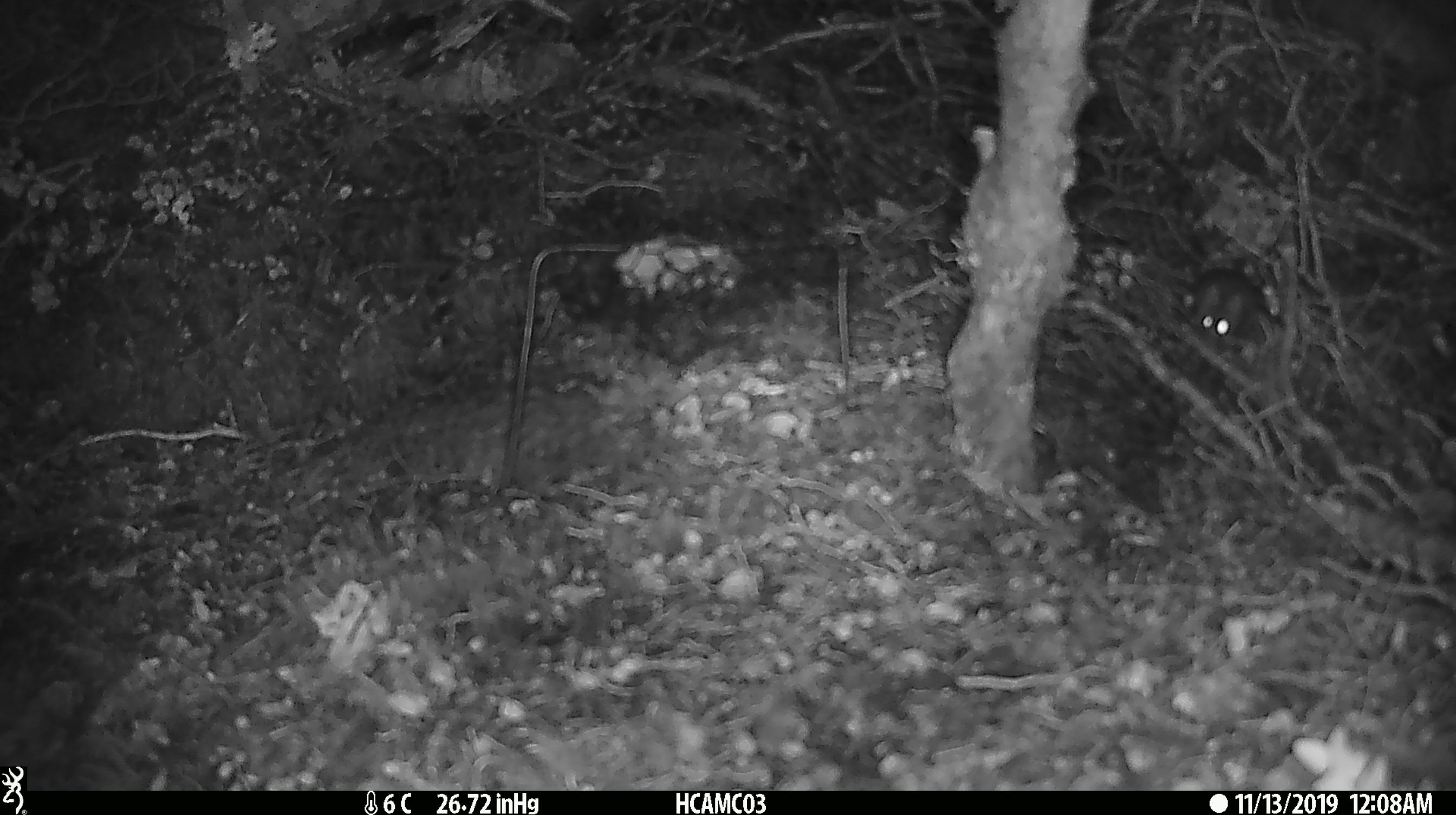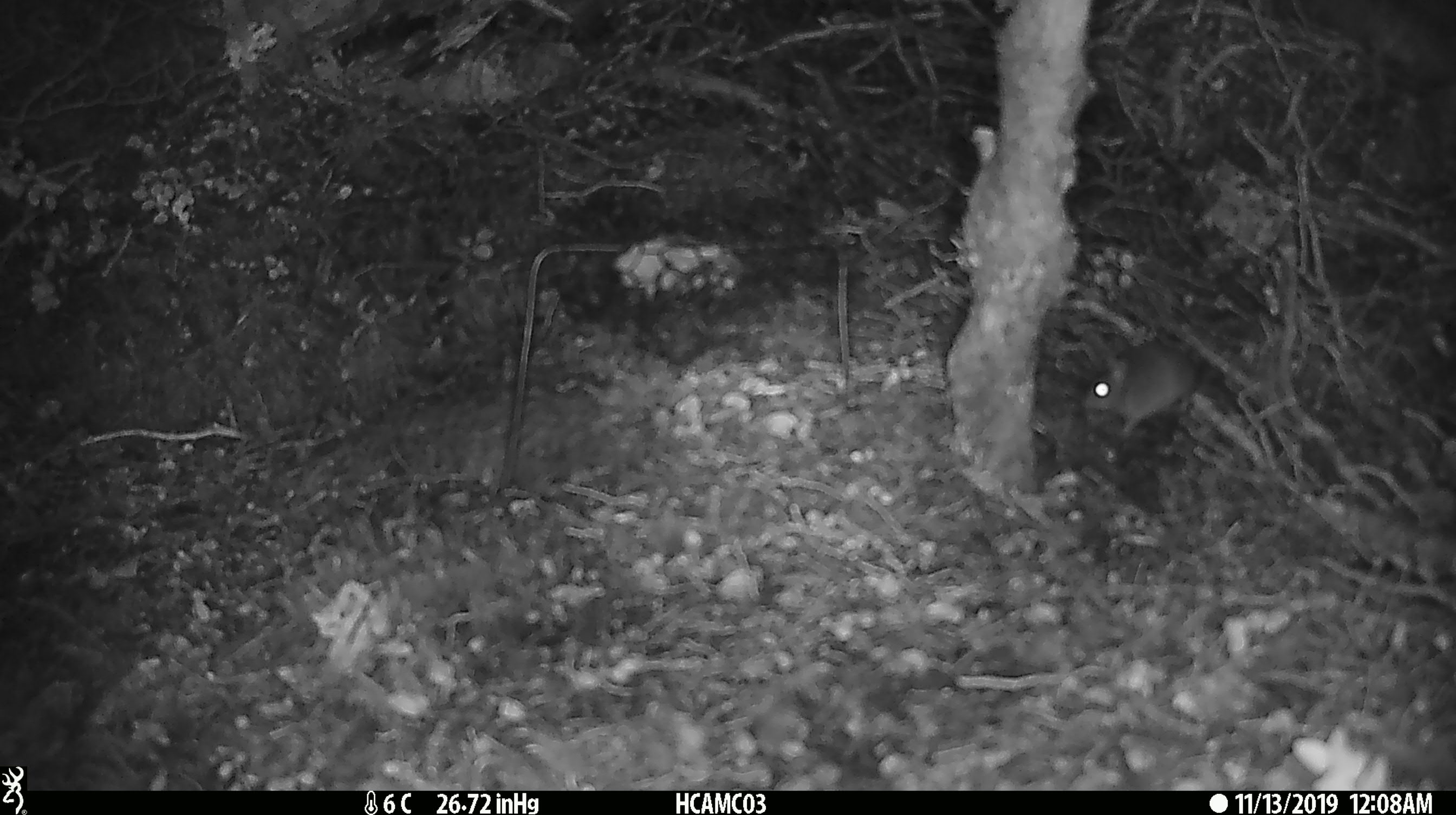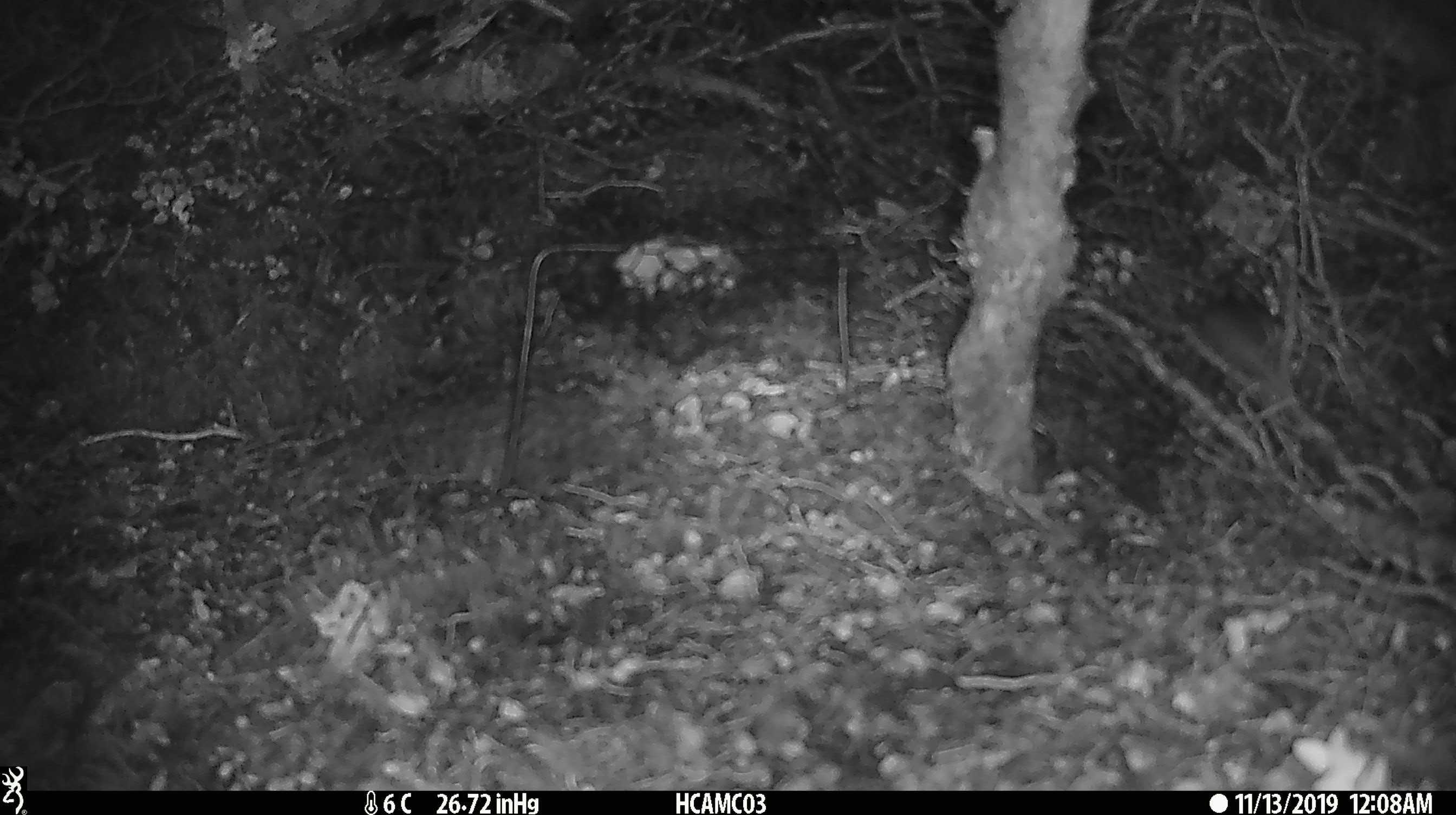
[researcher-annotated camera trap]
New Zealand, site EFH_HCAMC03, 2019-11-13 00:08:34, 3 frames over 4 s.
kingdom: Animalia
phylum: Chordata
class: Mammalia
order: Rodentia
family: Muridae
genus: Mus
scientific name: Mus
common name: mouse